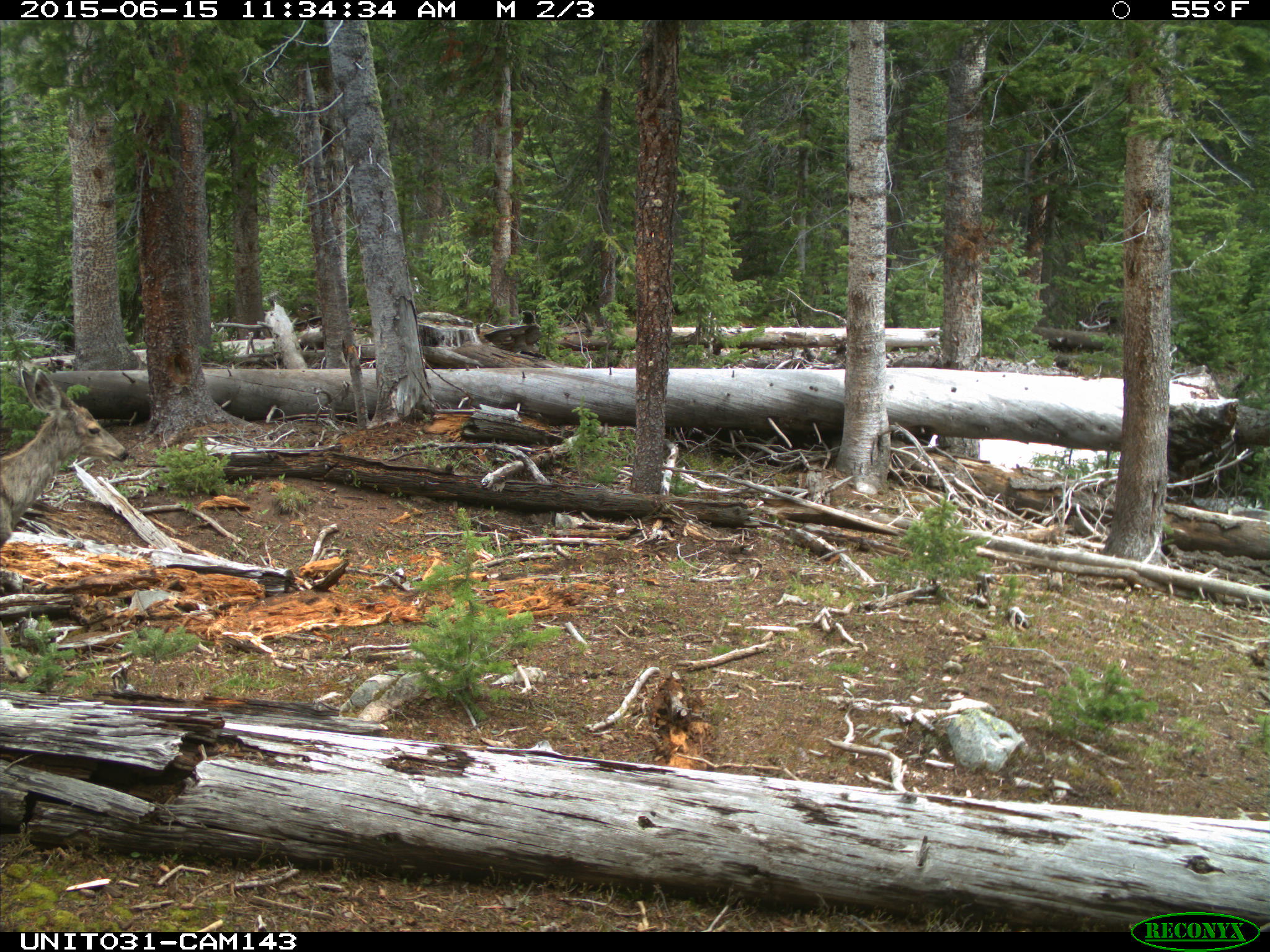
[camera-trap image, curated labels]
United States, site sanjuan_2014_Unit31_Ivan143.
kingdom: Animalia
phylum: Chordata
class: Mammalia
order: Artiodactyla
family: Cervidae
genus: Odocoileus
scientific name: Odocoileus hemionus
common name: mule deer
Odocoileus hemionus (mule deer).